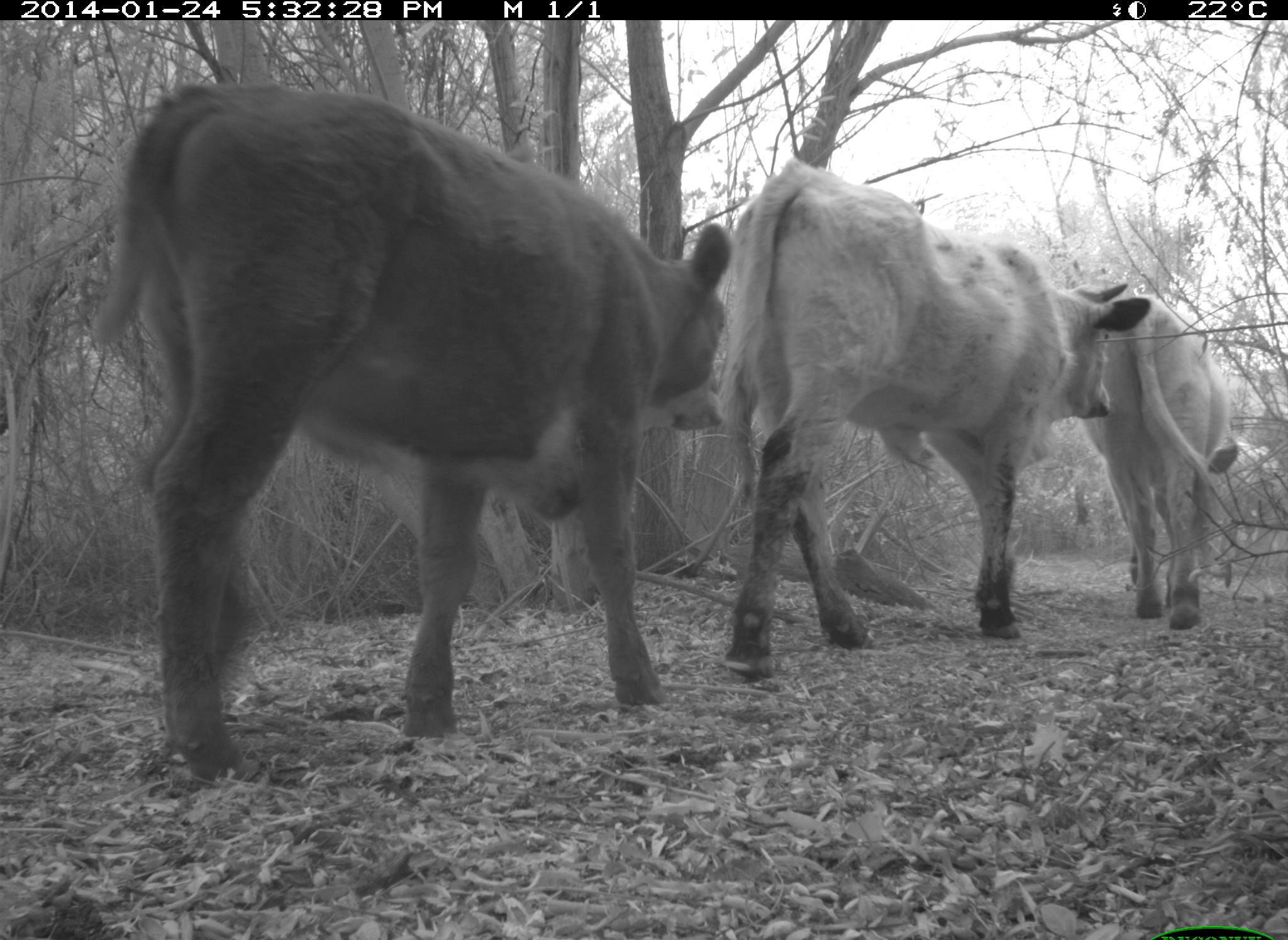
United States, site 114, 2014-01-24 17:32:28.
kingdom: Animalia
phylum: Chordata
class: Mammalia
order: Artiodactyla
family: Bovidae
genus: Bos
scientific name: Bos taurus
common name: cow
Cow (Bos taurus).